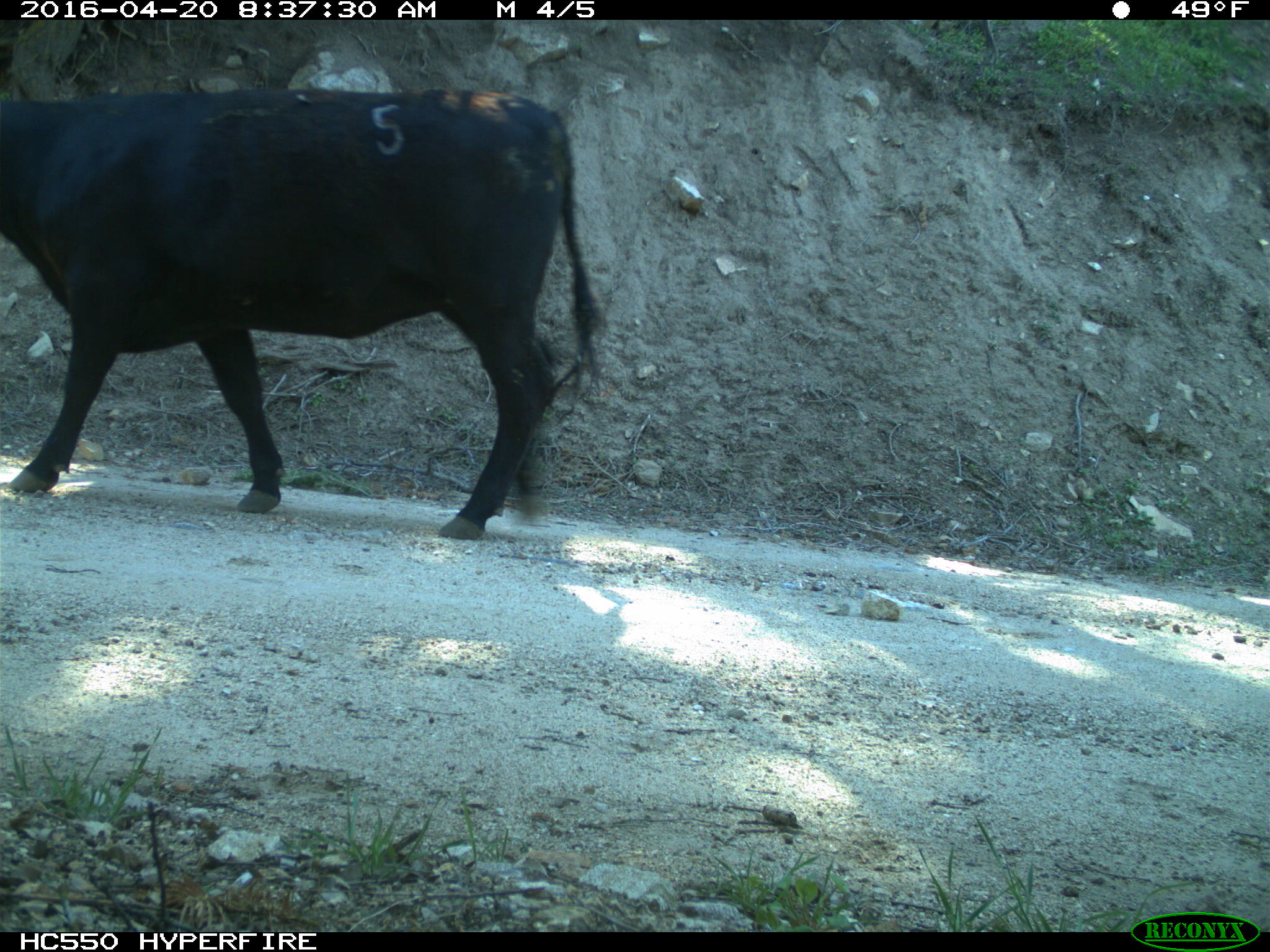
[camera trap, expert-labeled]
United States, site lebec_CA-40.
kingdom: Animalia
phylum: Chordata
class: Mammalia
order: Artiodactyla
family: Bovidae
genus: Bos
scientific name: Bos taurus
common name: domestic cow